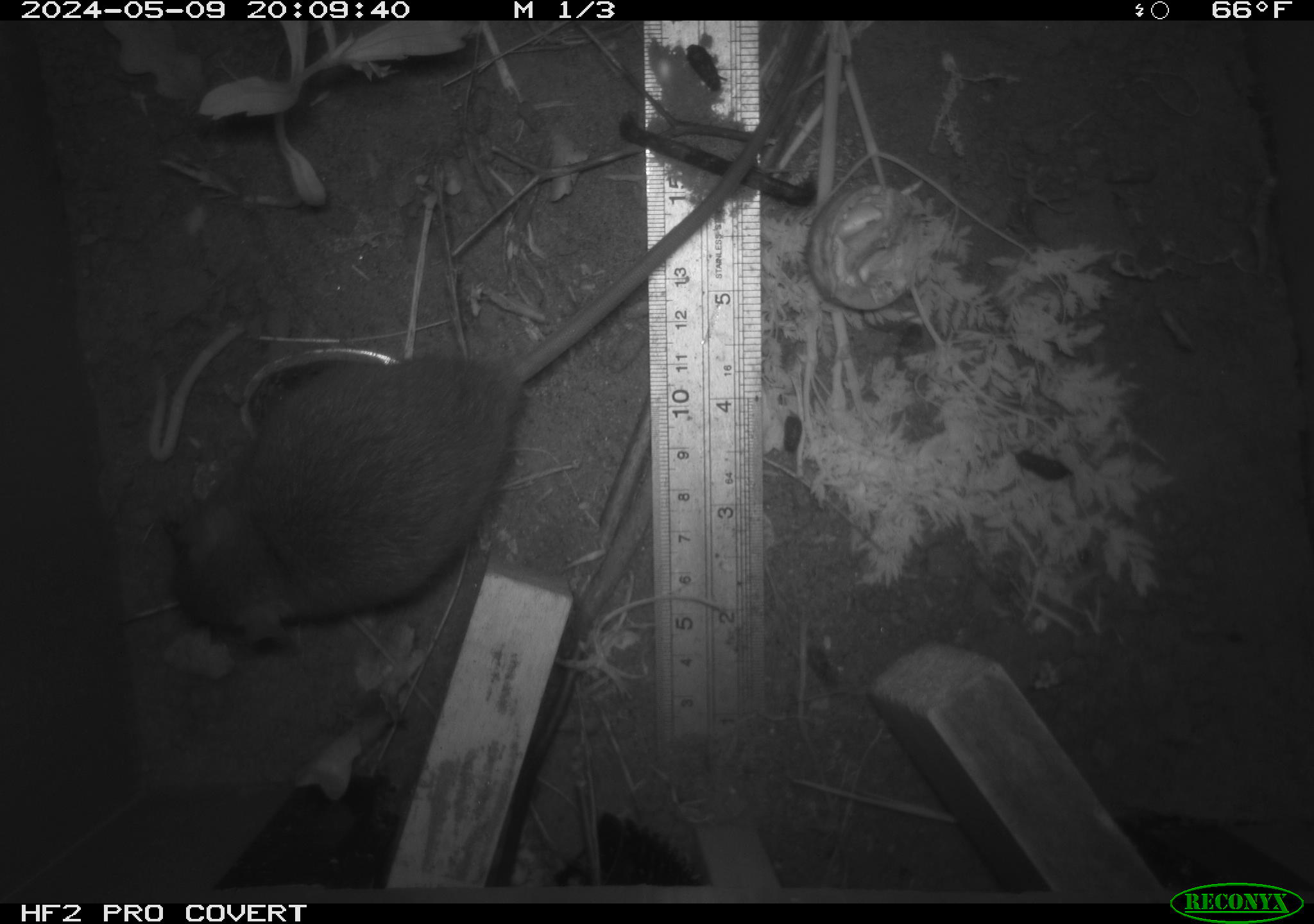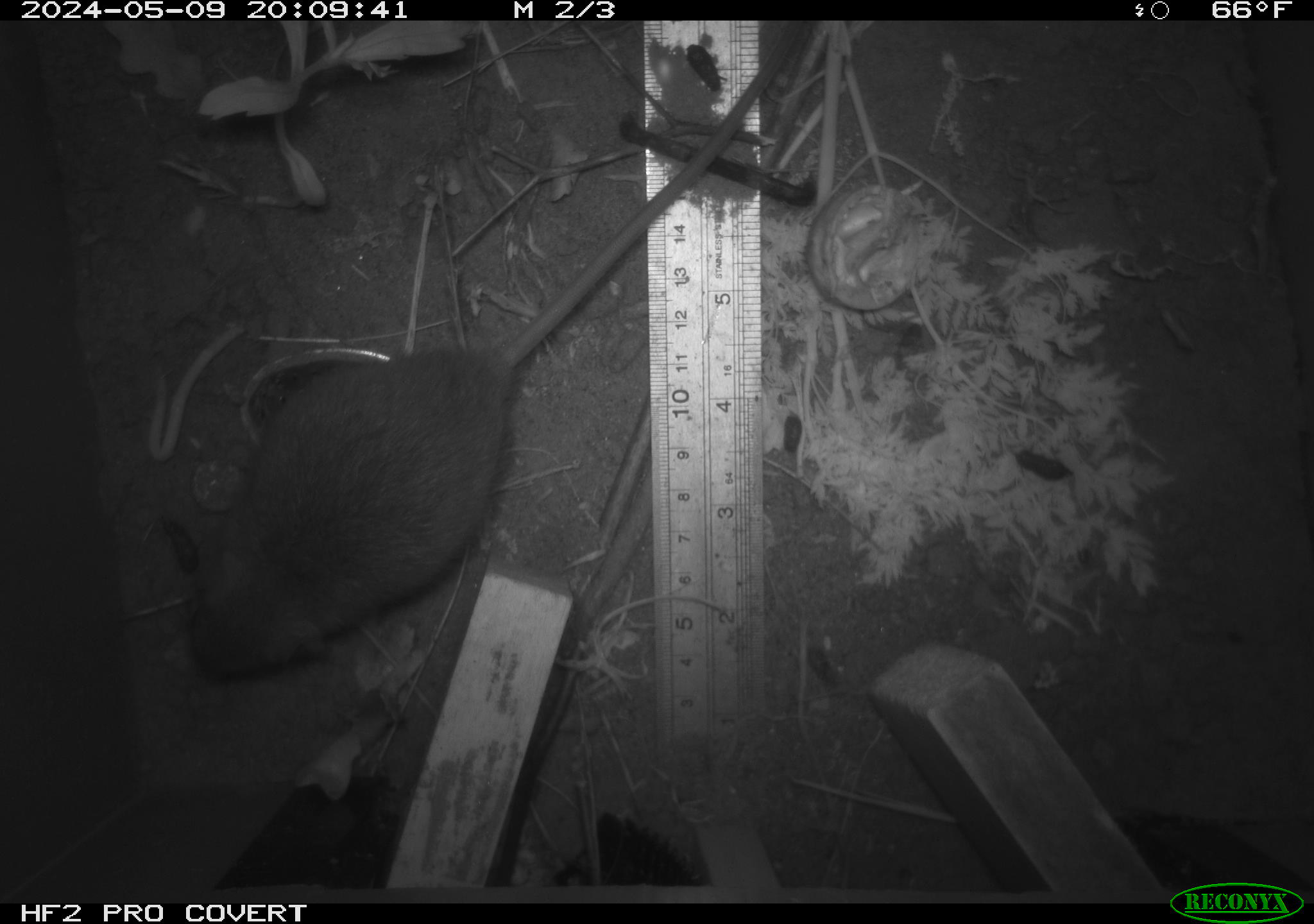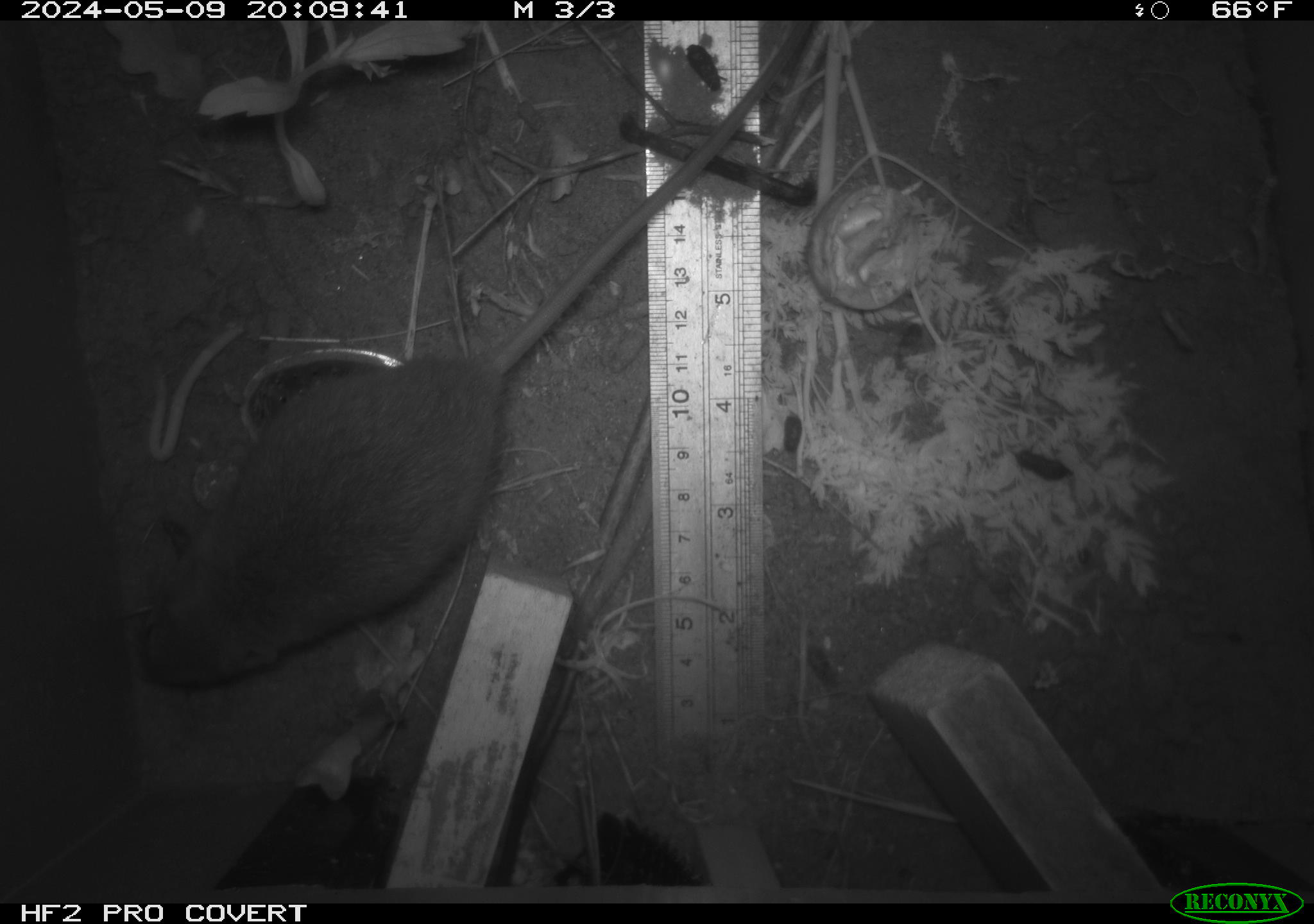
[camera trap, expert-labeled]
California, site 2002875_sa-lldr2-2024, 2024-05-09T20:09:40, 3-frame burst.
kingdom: Animalia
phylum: Chordata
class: Mammalia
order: Rodentia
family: Muridae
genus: Rattus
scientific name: Rattus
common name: rat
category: rattus species